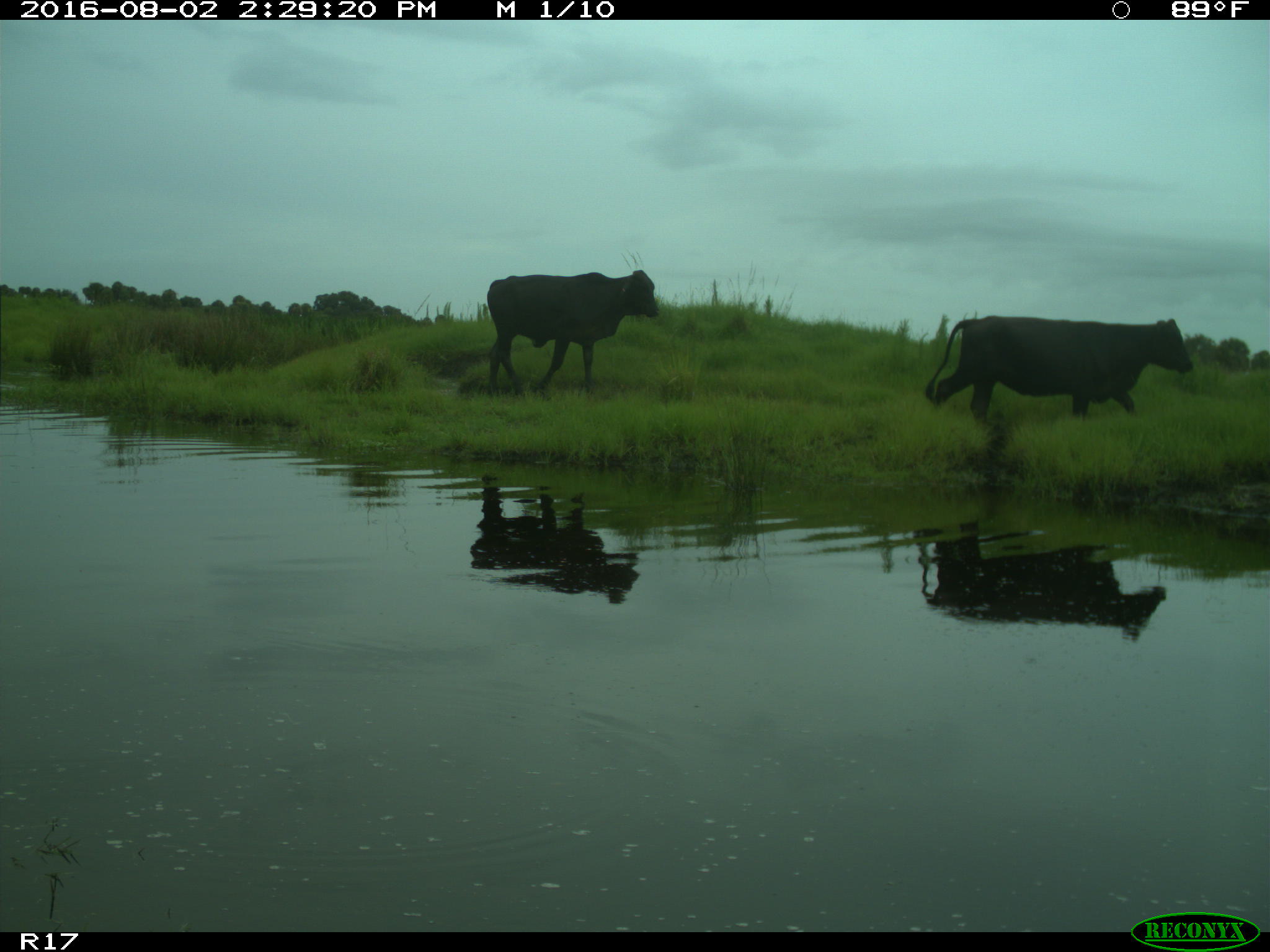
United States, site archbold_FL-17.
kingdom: Animalia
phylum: Chordata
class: Mammalia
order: Artiodactyla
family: Bovidae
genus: Bos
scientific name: Bos taurus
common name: domestic cow